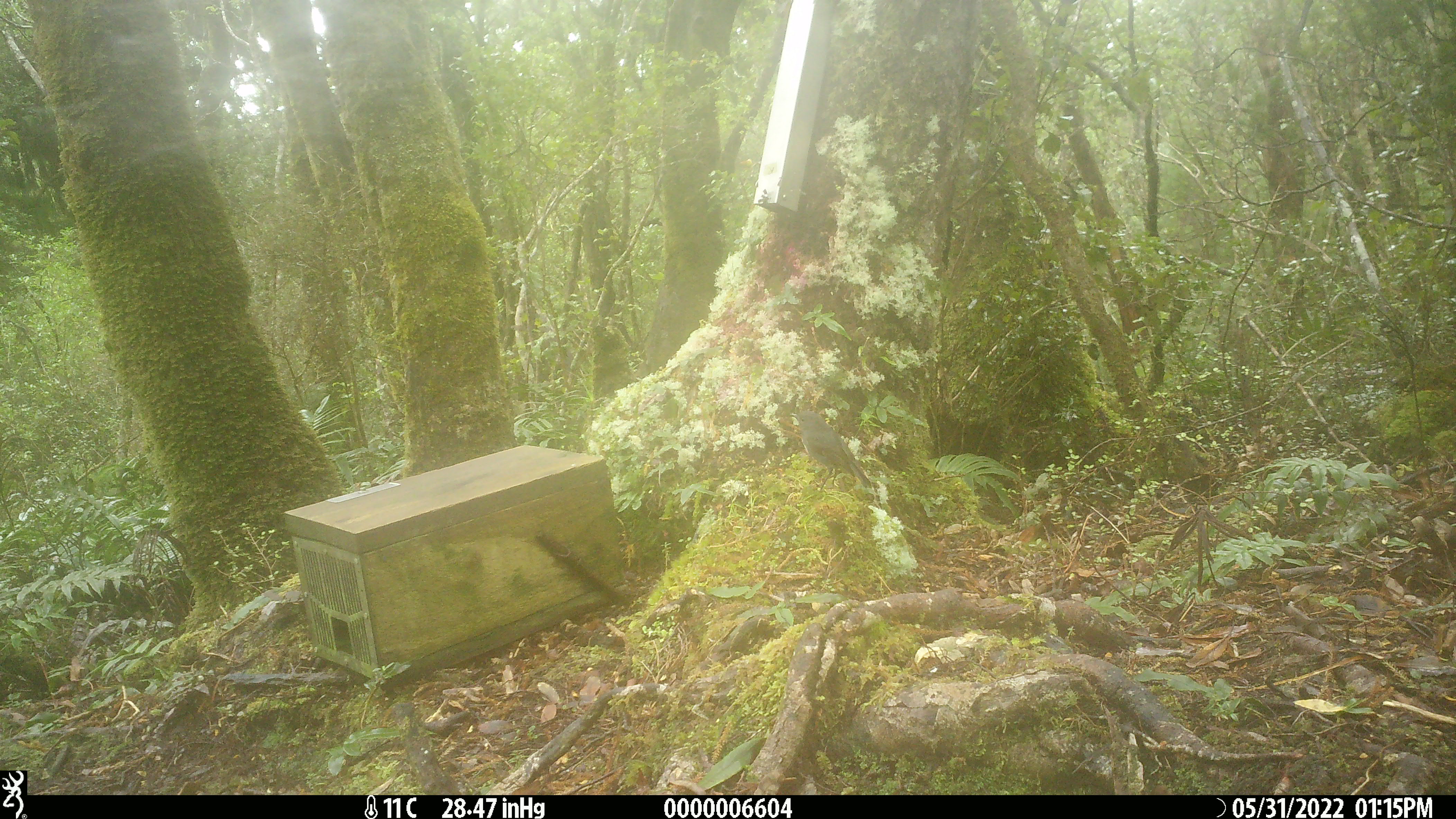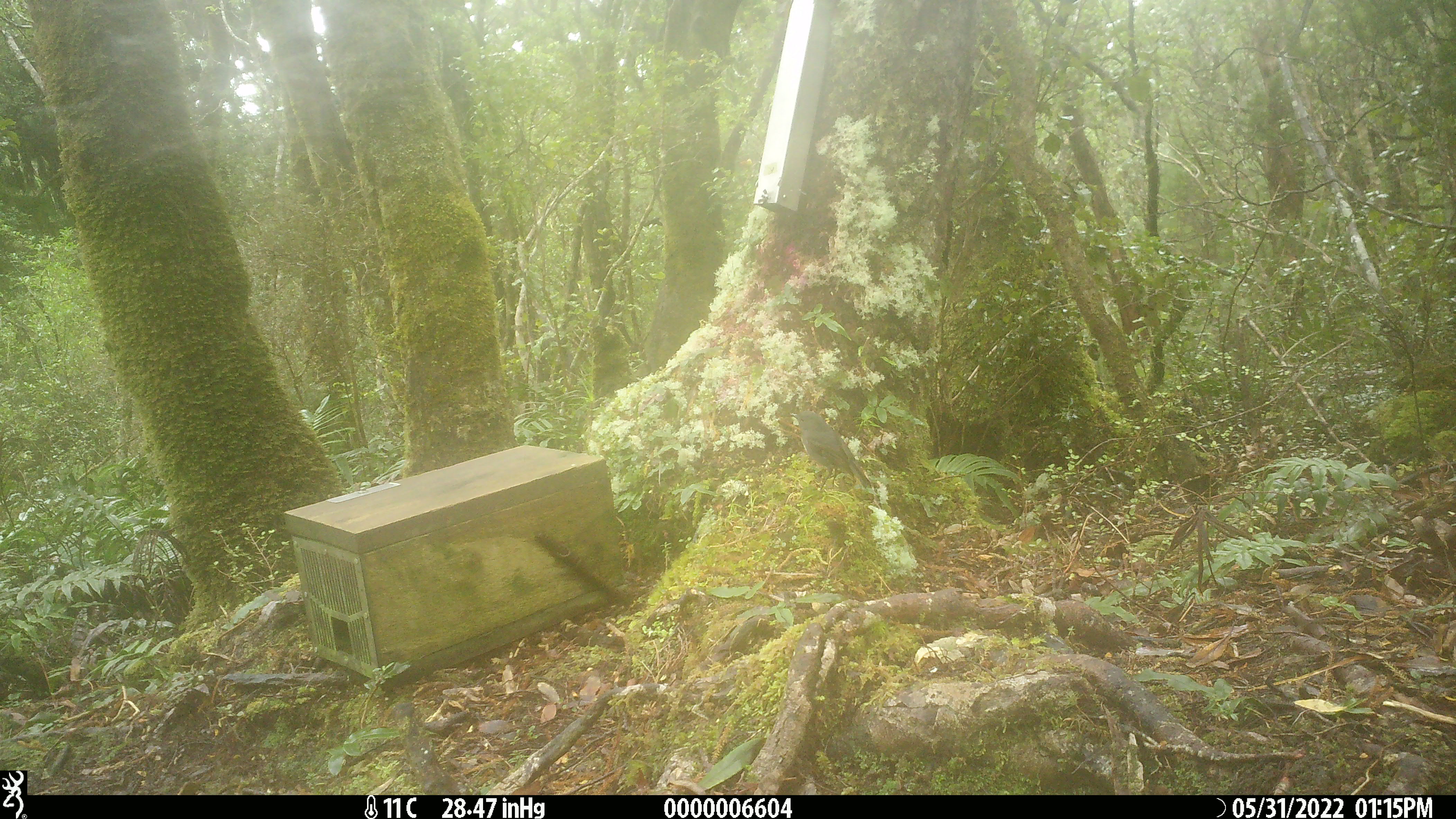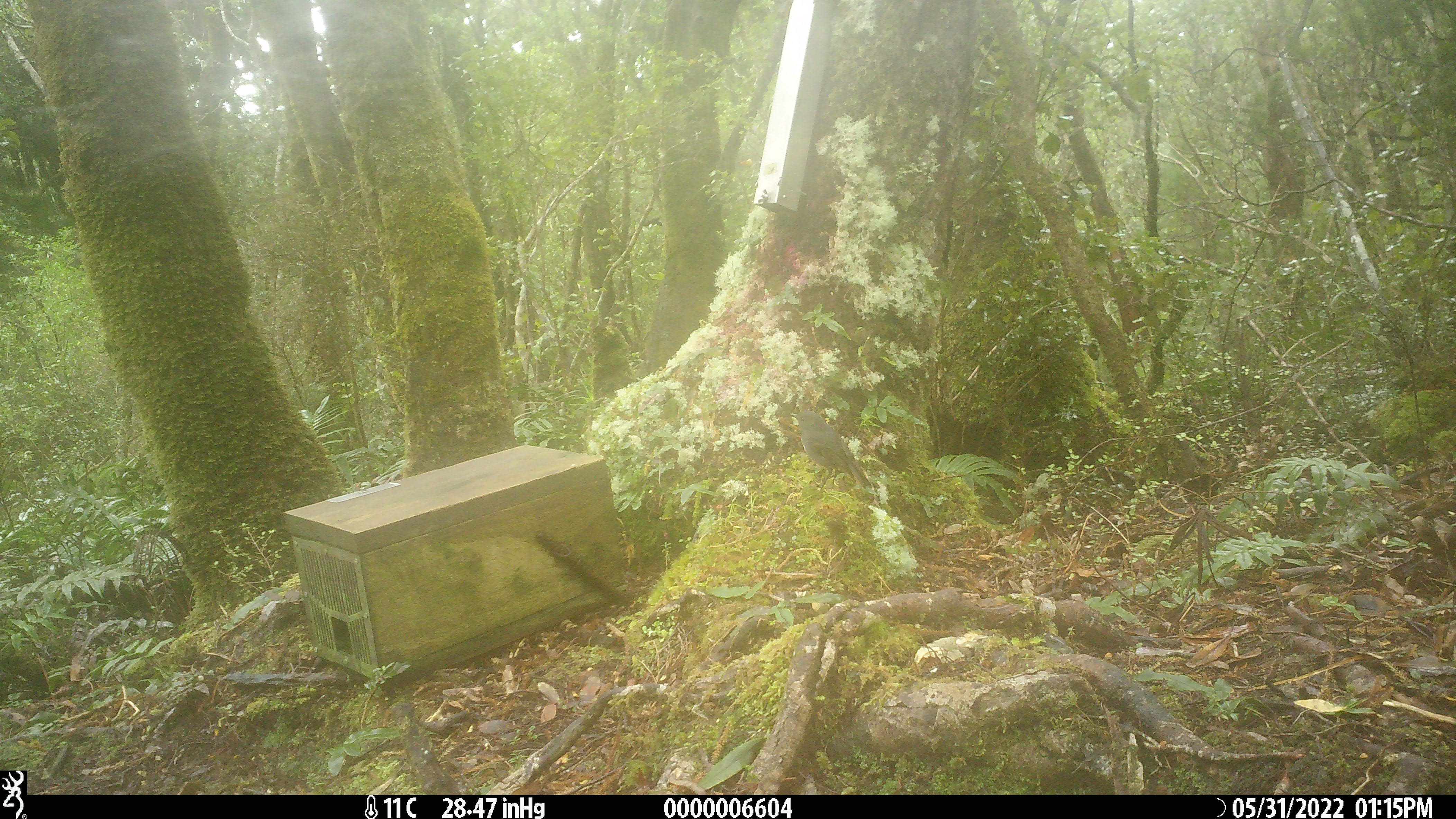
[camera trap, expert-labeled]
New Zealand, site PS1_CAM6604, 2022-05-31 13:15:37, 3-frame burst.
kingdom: Animalia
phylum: Chordata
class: Aves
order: Passeriformes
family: Petroicidae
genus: Petroica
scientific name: Petroica australis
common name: new zealand robin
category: robin